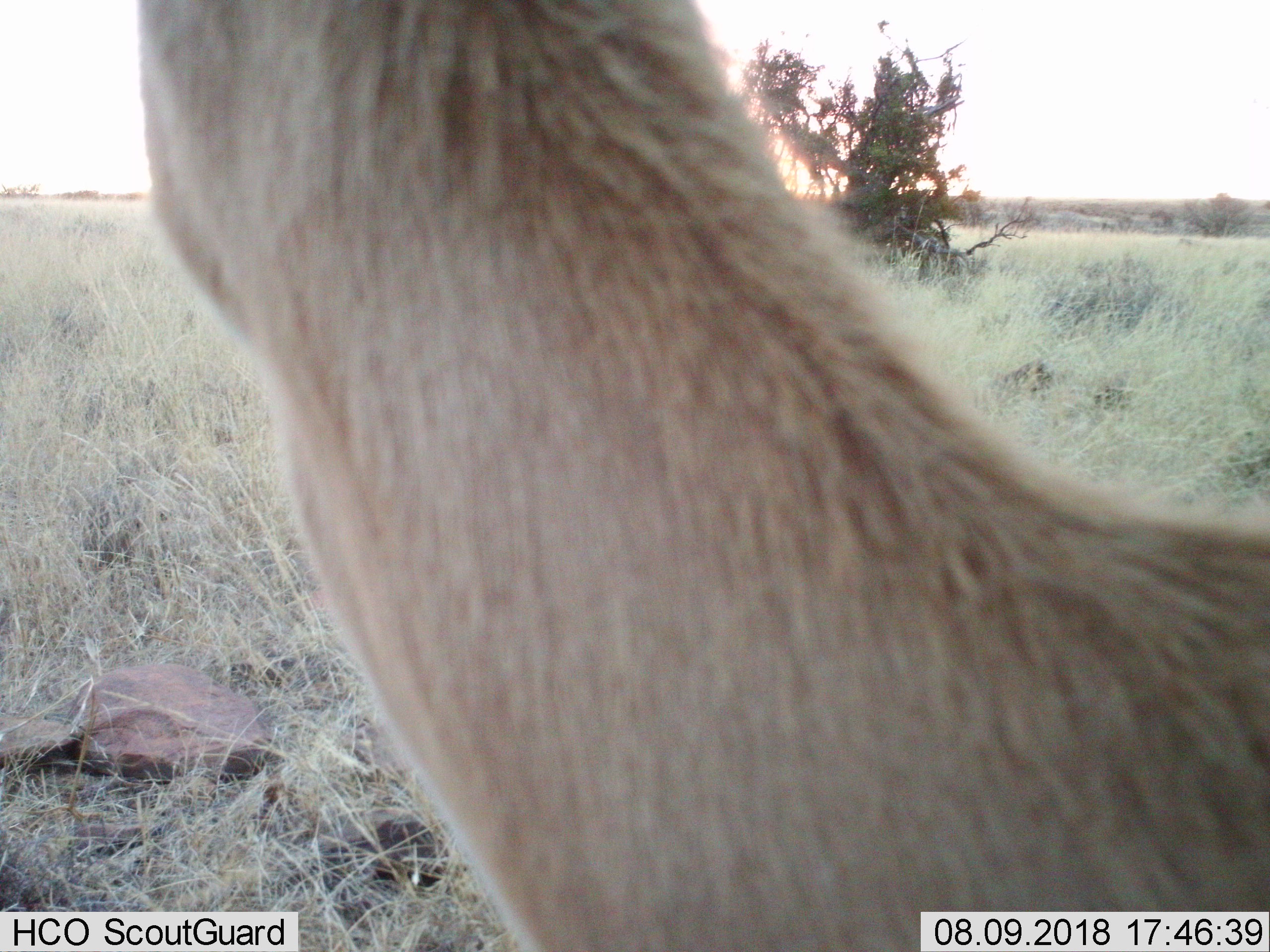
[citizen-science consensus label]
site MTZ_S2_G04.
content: unidentified animal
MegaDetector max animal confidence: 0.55